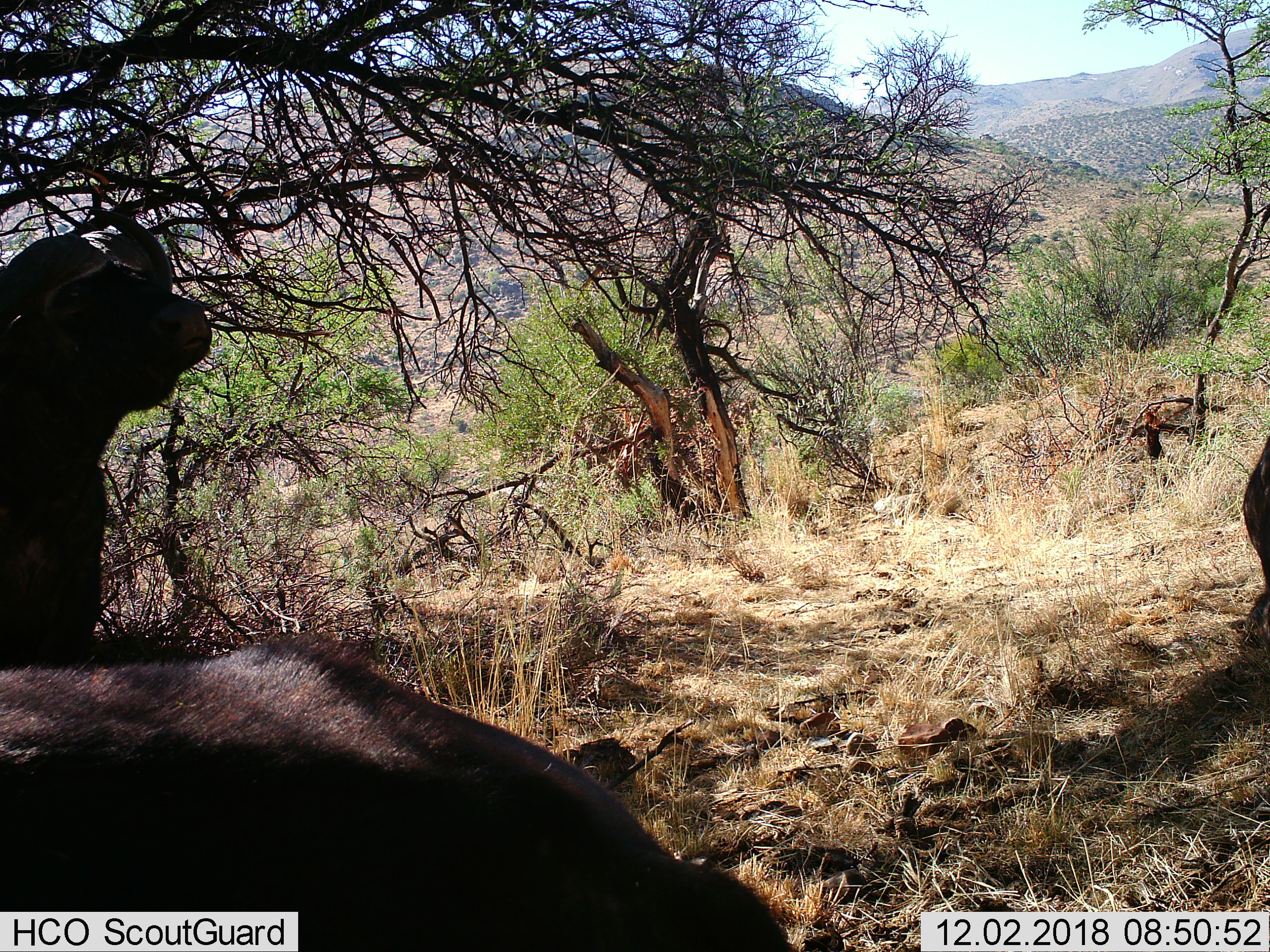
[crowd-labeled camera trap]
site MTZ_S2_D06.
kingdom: Animalia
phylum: Chordata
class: Mammalia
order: Artiodactyla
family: Bovidae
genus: Syncerus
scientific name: Syncerus caffer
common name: african buffalo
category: buffalo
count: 3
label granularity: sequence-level